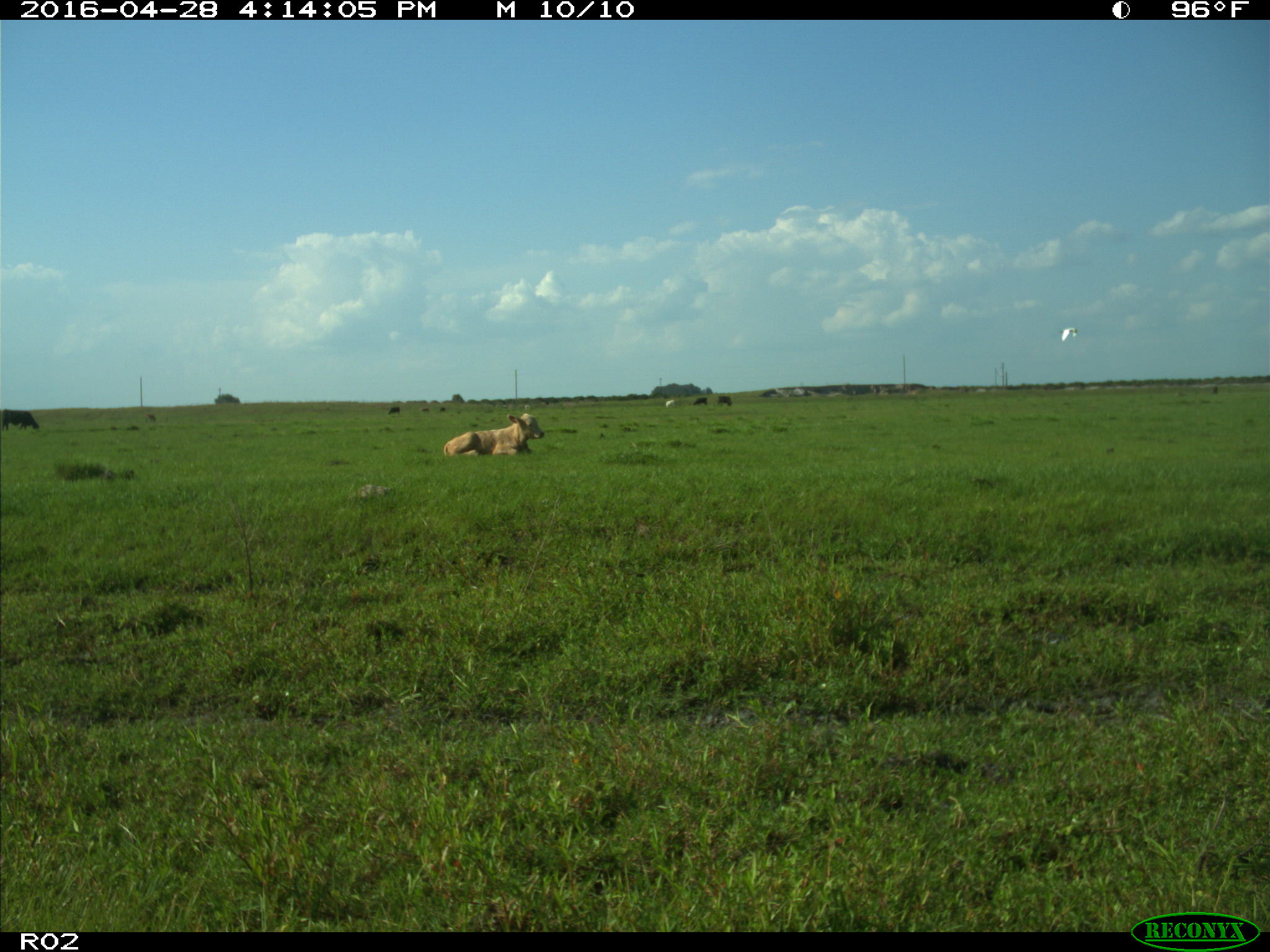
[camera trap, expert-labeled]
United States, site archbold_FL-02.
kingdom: Animalia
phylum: Chordata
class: Mammalia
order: Artiodactyla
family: Bovidae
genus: Bos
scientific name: Bos taurus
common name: domestic cow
Bos taurus (domestic cow).